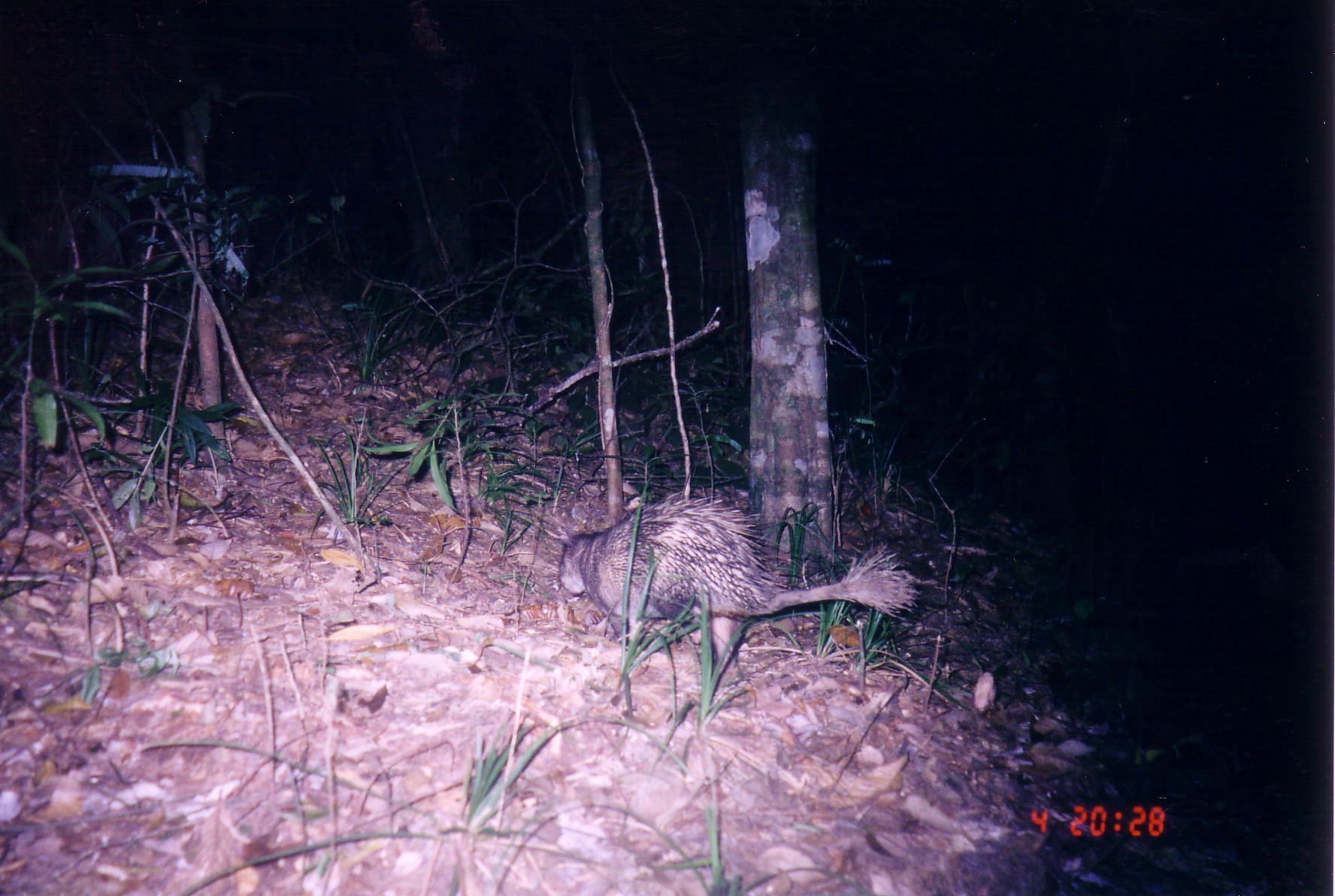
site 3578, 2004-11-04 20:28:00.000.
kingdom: Animalia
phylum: Chordata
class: Mammalia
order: Rodentia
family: Hystricidae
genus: Atherurus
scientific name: Atherurus macrourus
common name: asian brush-tailed porcupine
Atherurus macrourus (asian brush-tailed porcupine), count 1.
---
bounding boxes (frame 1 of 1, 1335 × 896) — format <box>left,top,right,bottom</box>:
atherurus macrourus: <box>547,490,922,688</box>